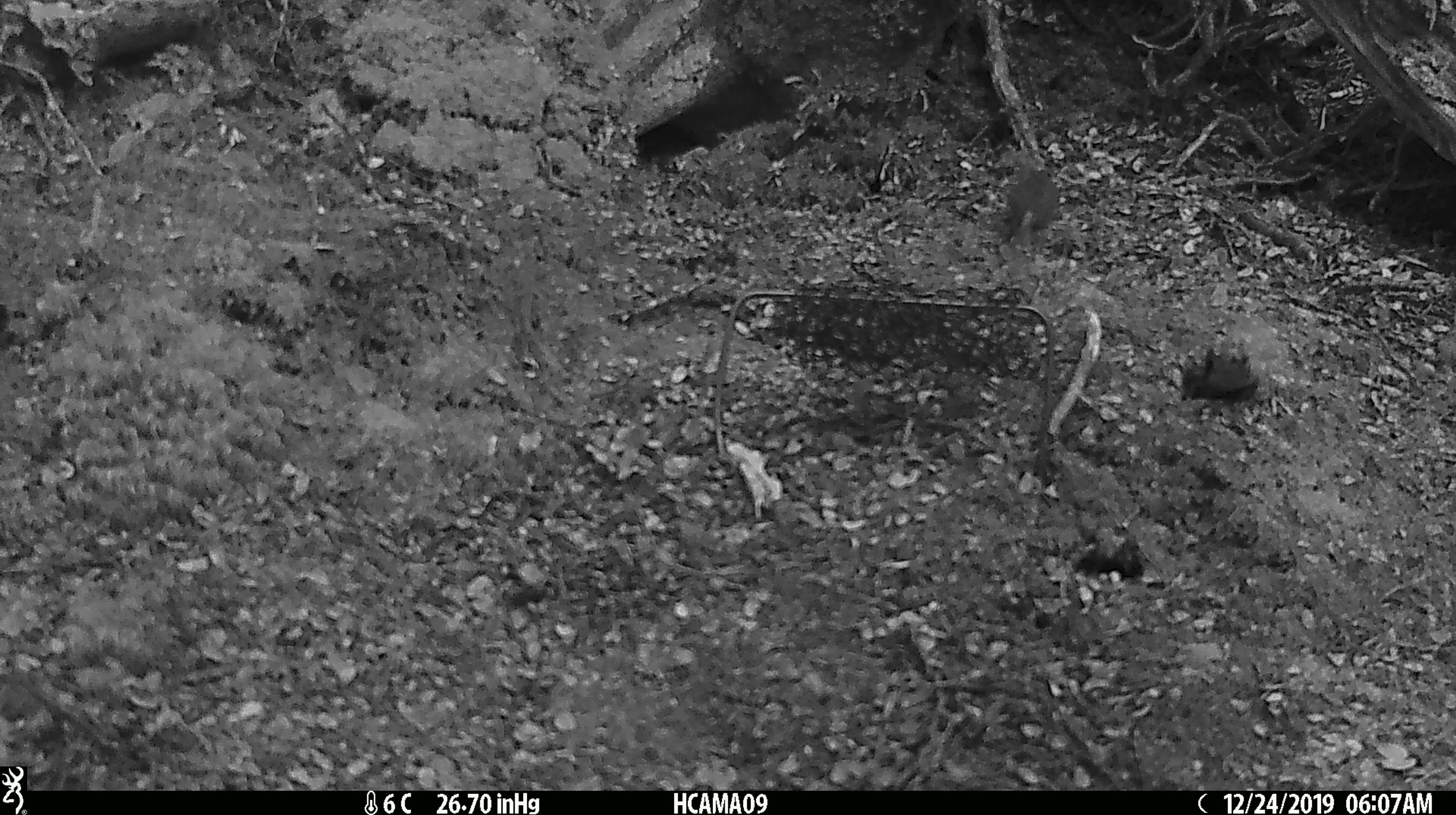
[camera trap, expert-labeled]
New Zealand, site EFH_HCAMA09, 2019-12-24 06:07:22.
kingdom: Animalia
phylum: Chordata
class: Mammalia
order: Rodentia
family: Muridae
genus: Mus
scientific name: Mus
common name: mouse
Mouse (Mus).